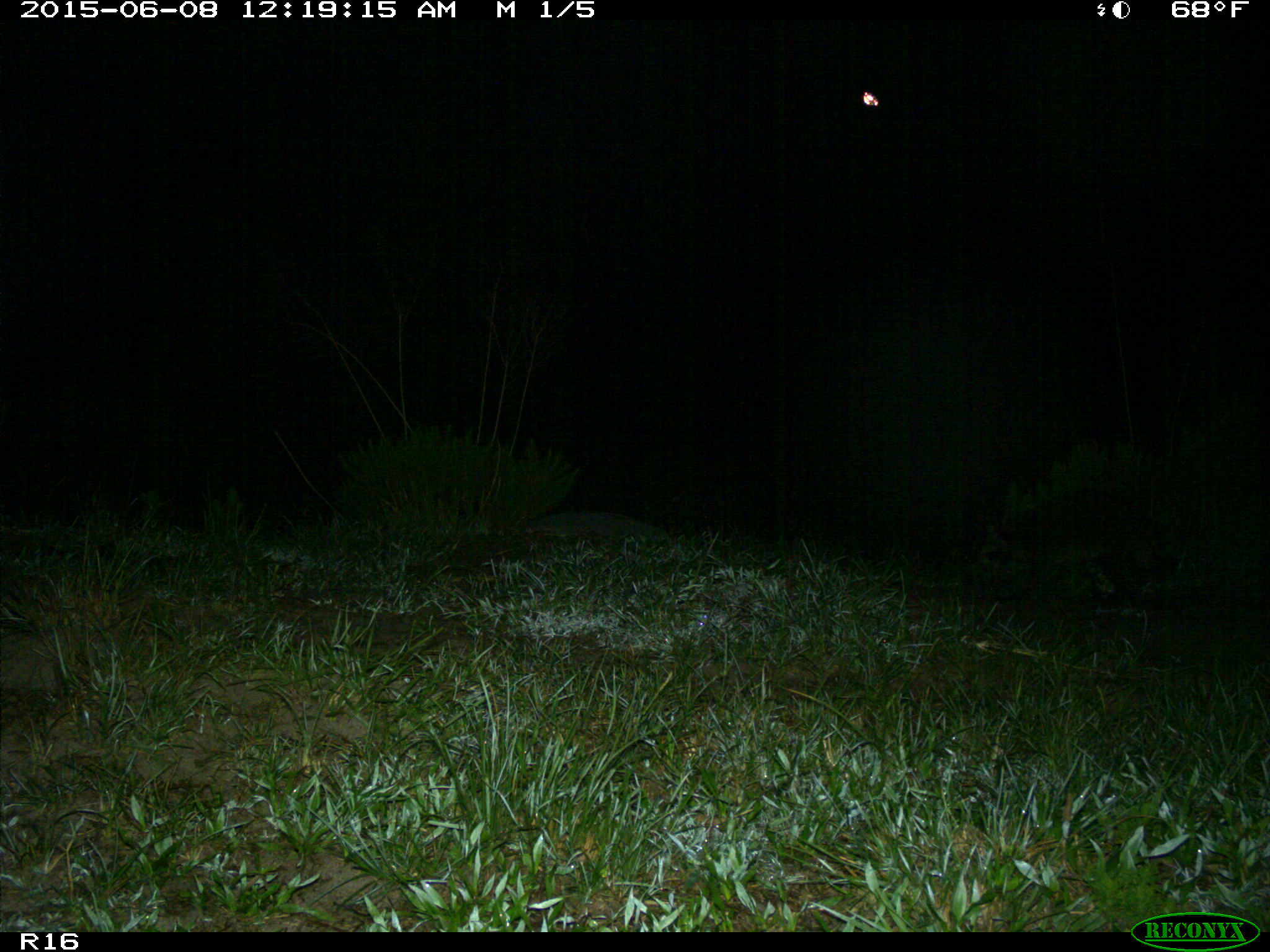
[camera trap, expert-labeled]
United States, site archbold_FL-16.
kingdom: Animalia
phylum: Chordata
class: Mammalia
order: Carnivora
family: Procyonidae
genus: Procyon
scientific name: Procyon lotor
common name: common raccoon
Procyon lotor (common raccoon).